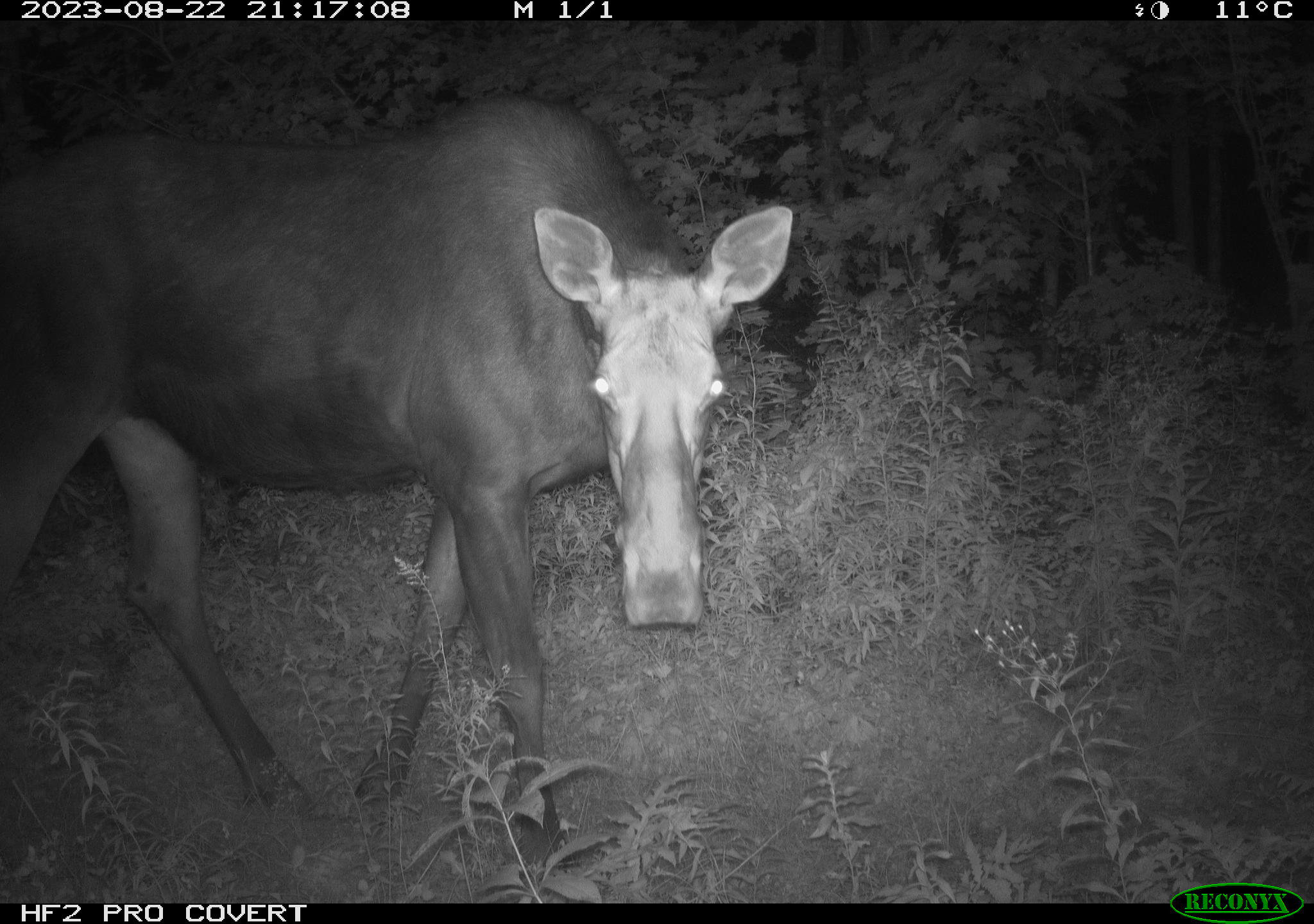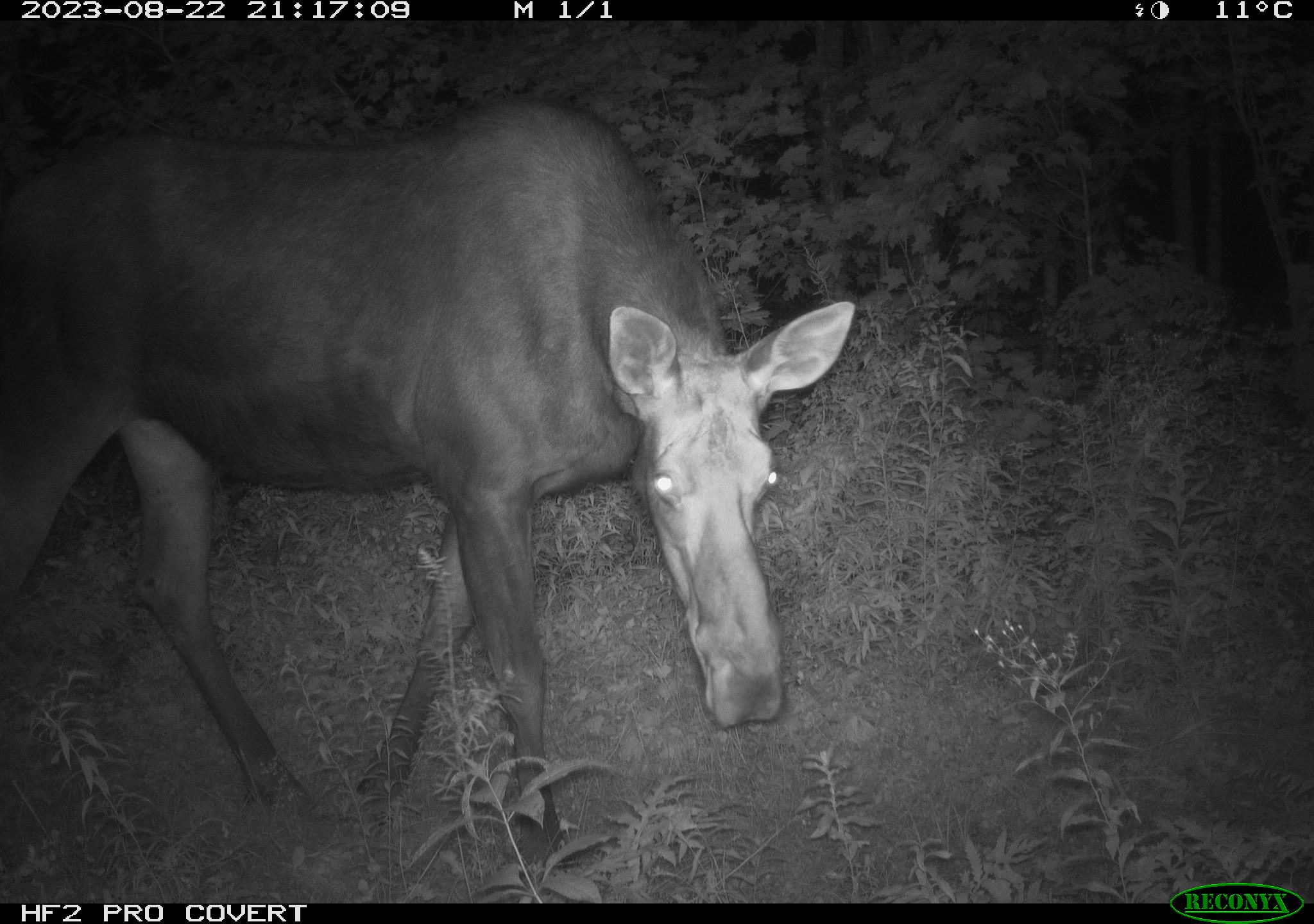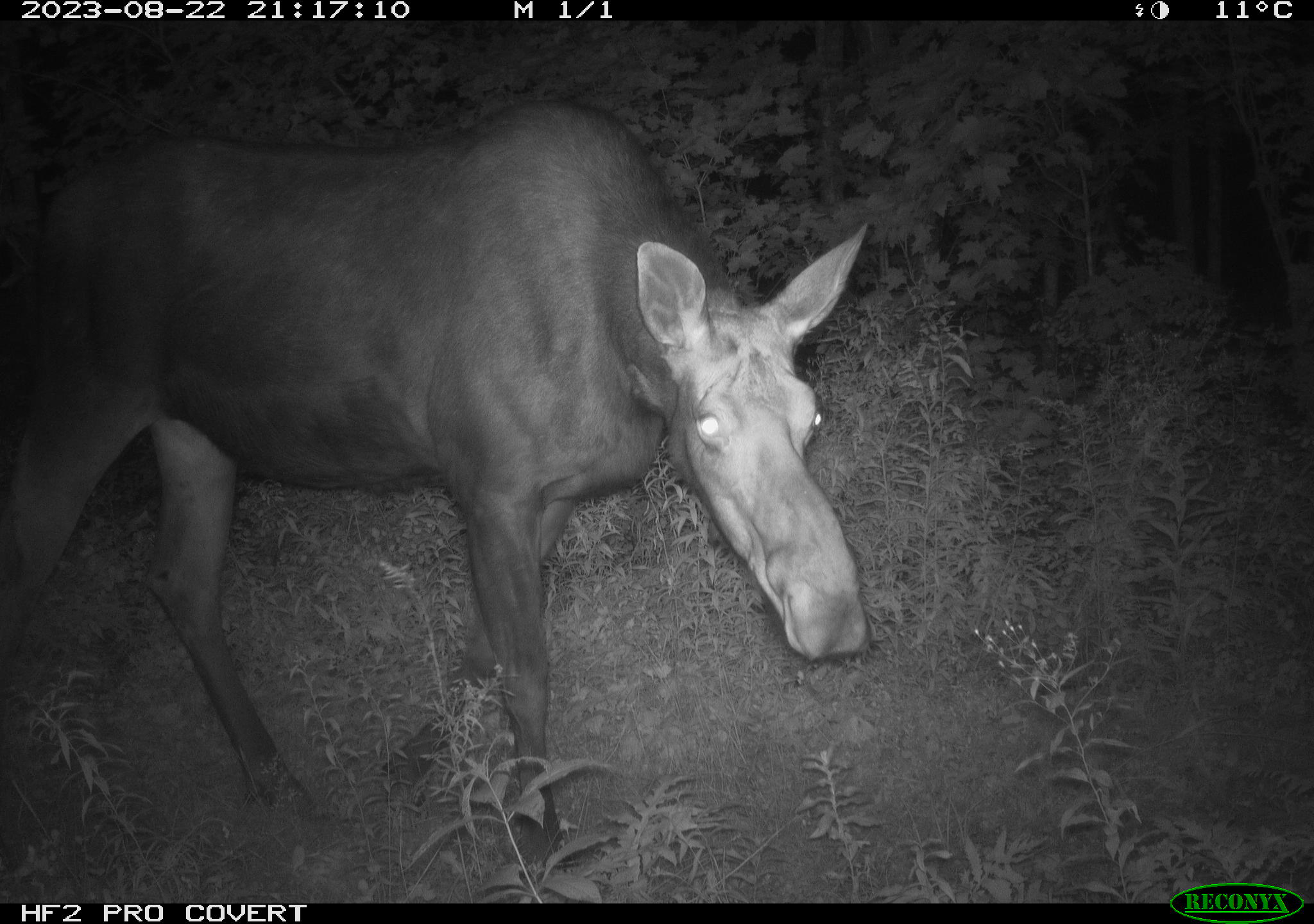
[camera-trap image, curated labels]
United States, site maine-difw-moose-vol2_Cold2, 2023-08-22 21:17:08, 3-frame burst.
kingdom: Animalia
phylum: Chordata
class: Mammalia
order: Artiodactyla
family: Cervidae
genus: Alces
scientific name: Alces alces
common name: moose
Moose (Alces alces).